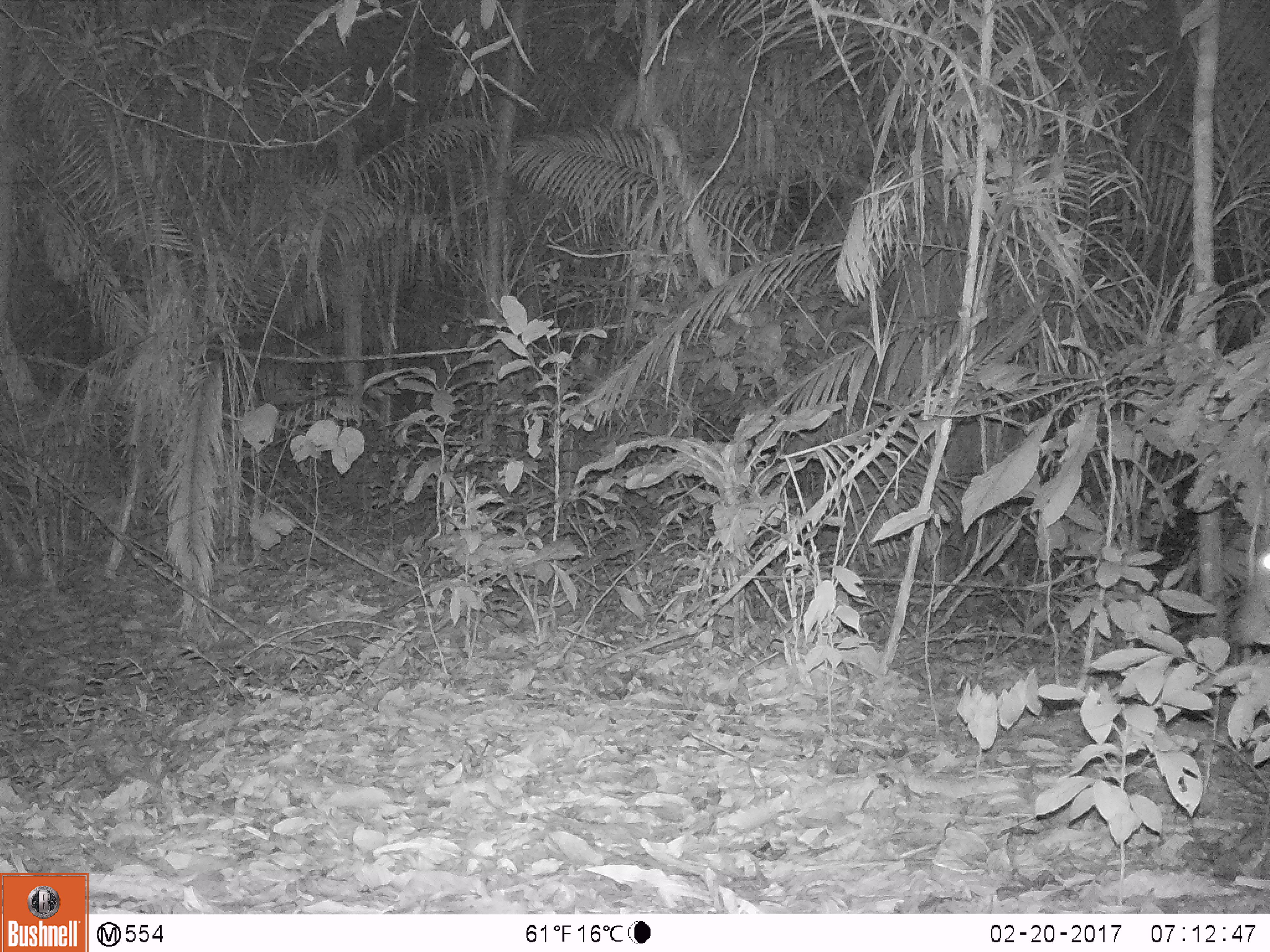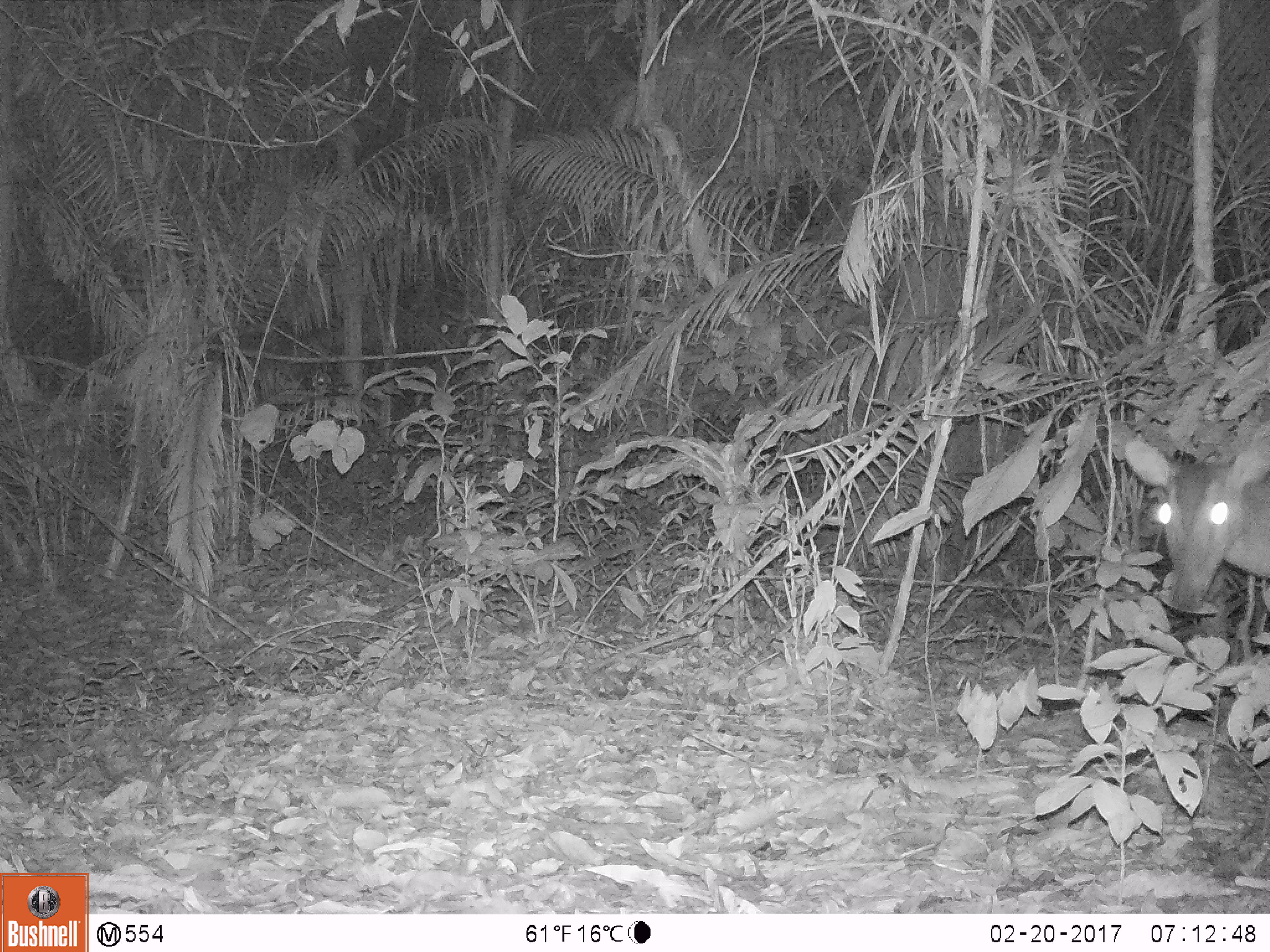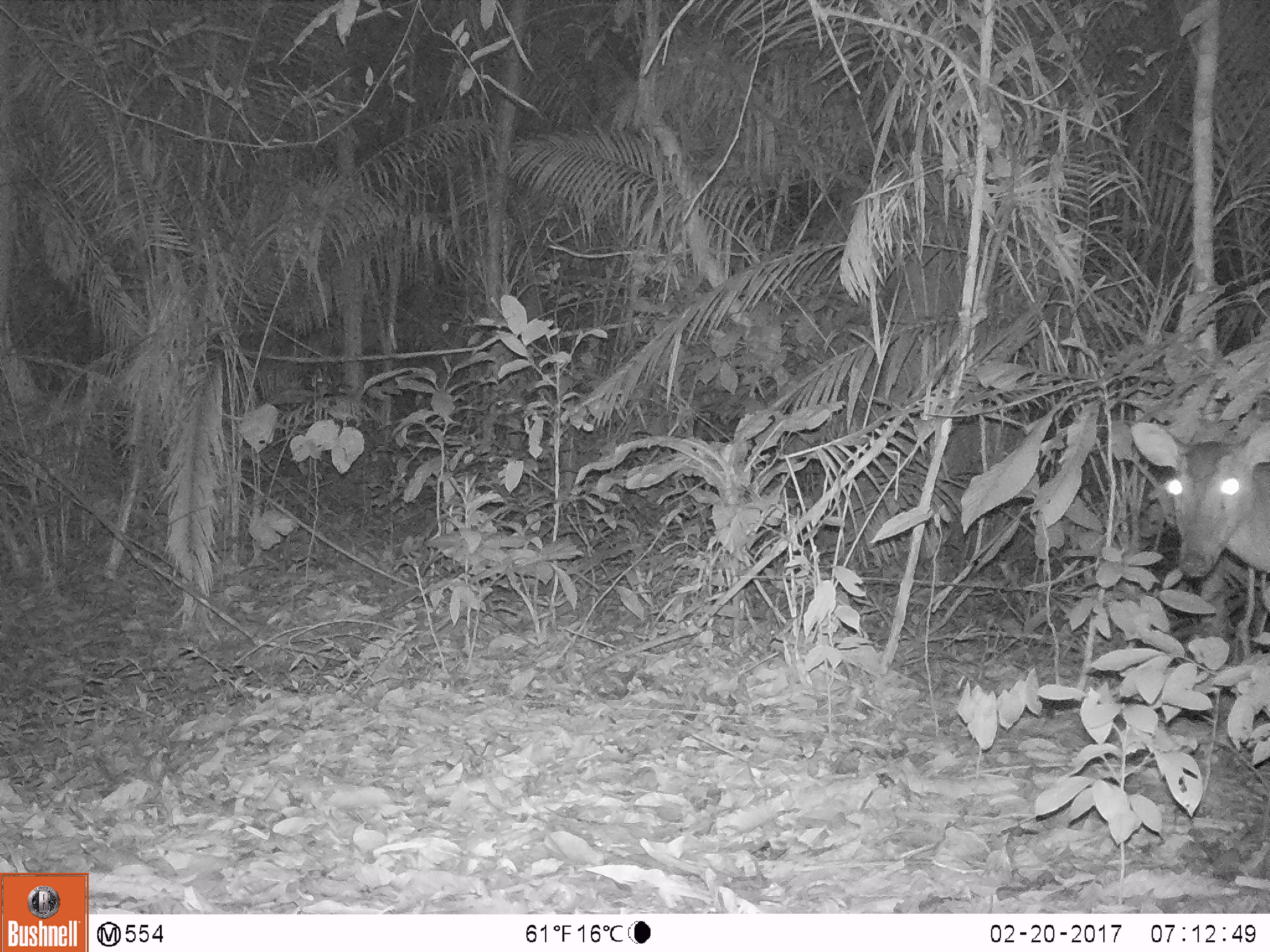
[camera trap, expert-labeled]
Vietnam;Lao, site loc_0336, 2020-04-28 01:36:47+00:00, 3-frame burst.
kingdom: Animalia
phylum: Chordata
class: Mammalia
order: Artiodactyla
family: Cervidae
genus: Muntiacus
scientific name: Muntiacus vuquangensis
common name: large-antlered muntjac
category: large antlered muntjac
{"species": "large antlered muntjac (large-antlered muntjac) (Muntiacus vuquangensis)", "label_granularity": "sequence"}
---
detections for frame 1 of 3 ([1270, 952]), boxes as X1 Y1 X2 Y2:
large antlered muntjac: 1229 528 1269 645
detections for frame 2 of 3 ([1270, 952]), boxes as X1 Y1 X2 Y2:
large antlered muntjac: 1123 428 1270 610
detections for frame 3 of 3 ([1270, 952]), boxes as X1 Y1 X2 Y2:
large antlered muntjac: 1130 417 1270 579